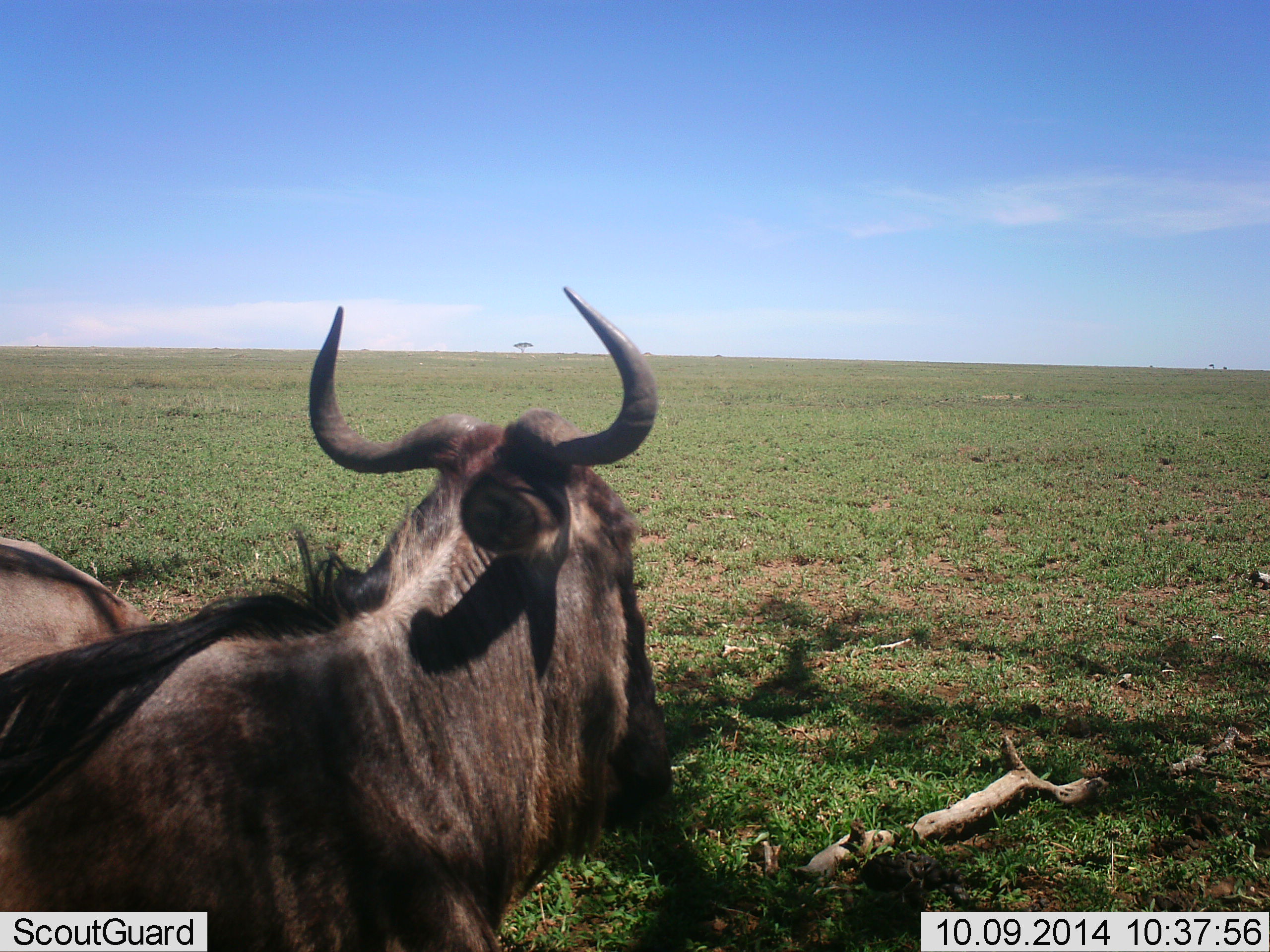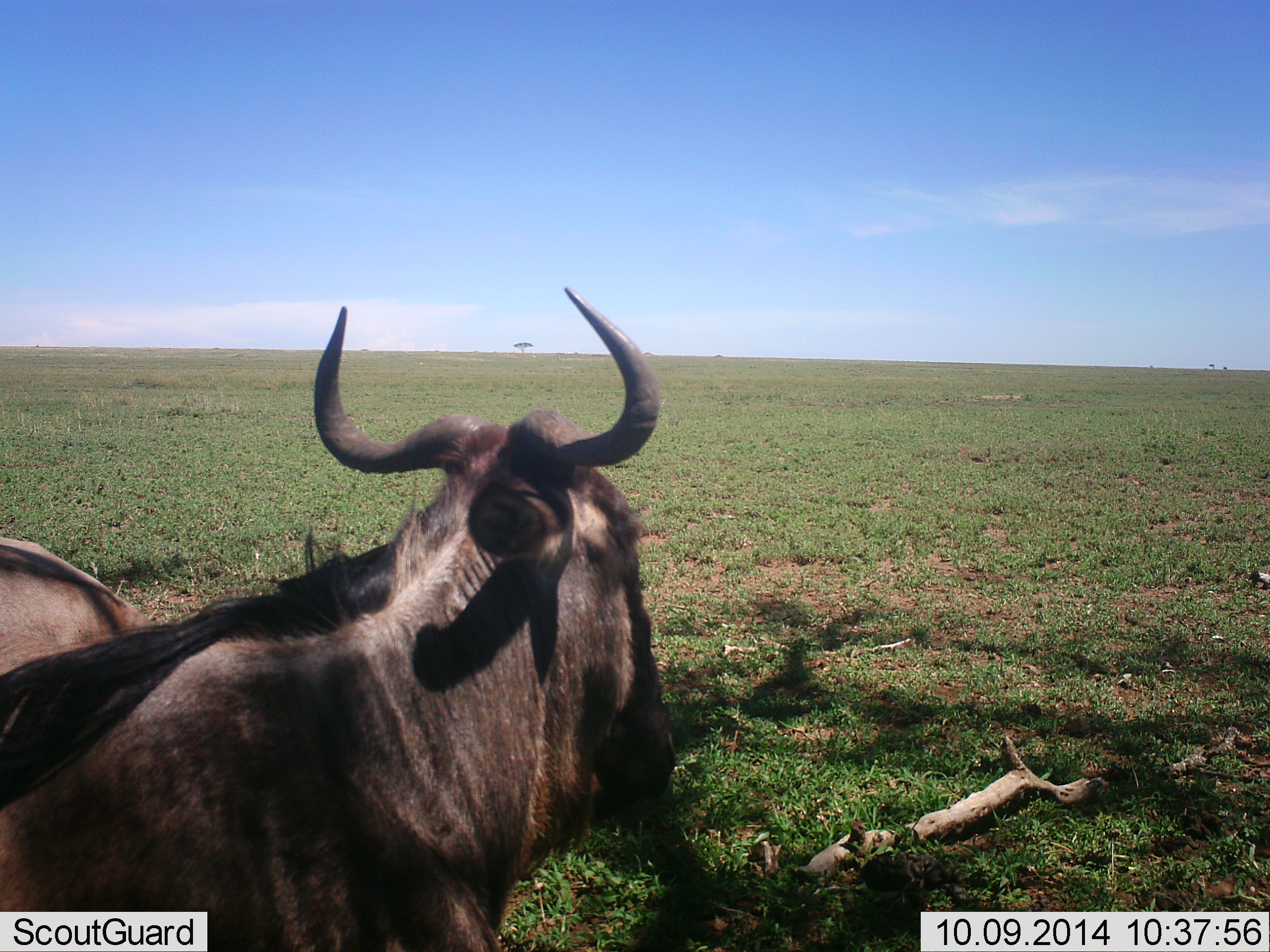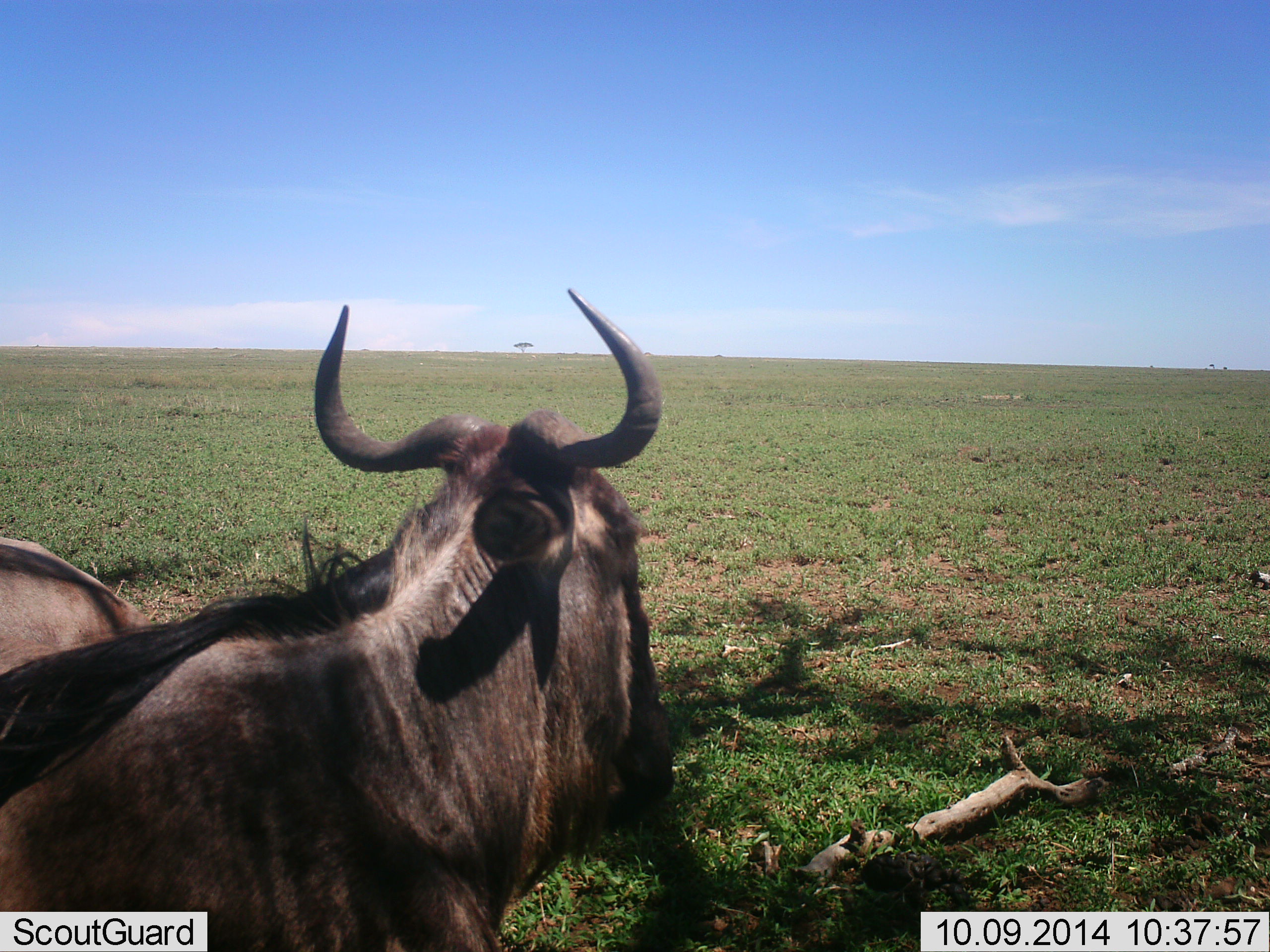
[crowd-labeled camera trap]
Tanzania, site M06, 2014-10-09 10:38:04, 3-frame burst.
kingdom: Animalia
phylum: Chordata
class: Mammalia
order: Artiodactyla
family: Bovidae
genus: Connochaetes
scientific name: Connochaetes taurinus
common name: blue wildebeest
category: wildebeest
Wildebeest (blue wildebeest) (Connochaetes taurinus), count 2. Behavior (volunteer vote fractions): standing 30%, resting 60%, moving 10%, interacting 0%. Young present (vote fraction): 0%. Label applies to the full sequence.